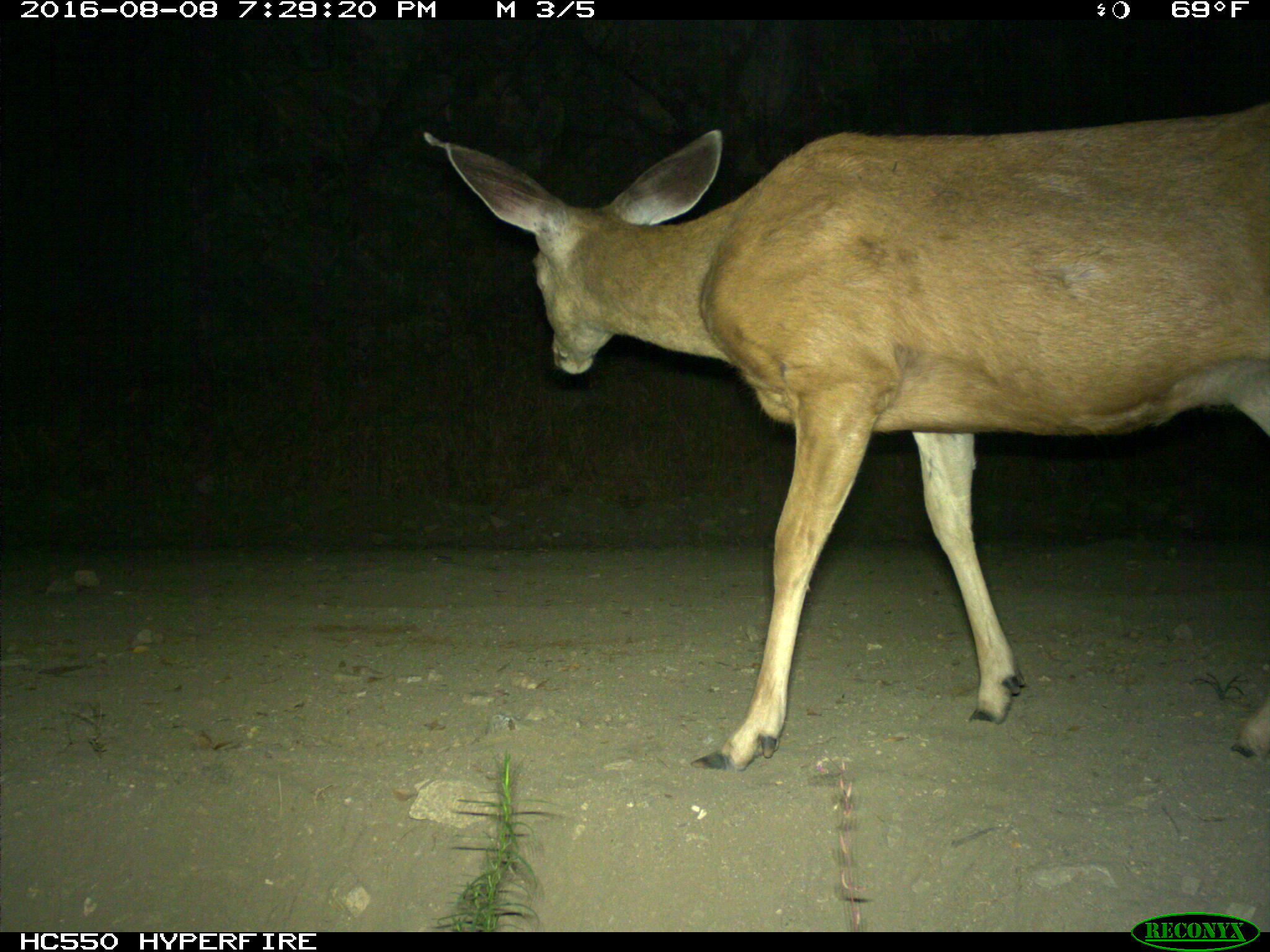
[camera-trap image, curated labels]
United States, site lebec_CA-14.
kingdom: Animalia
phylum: Chordata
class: Mammalia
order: Artiodactyla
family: Cervidae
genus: Odocoileus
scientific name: Odocoileus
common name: deer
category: unidentified deer